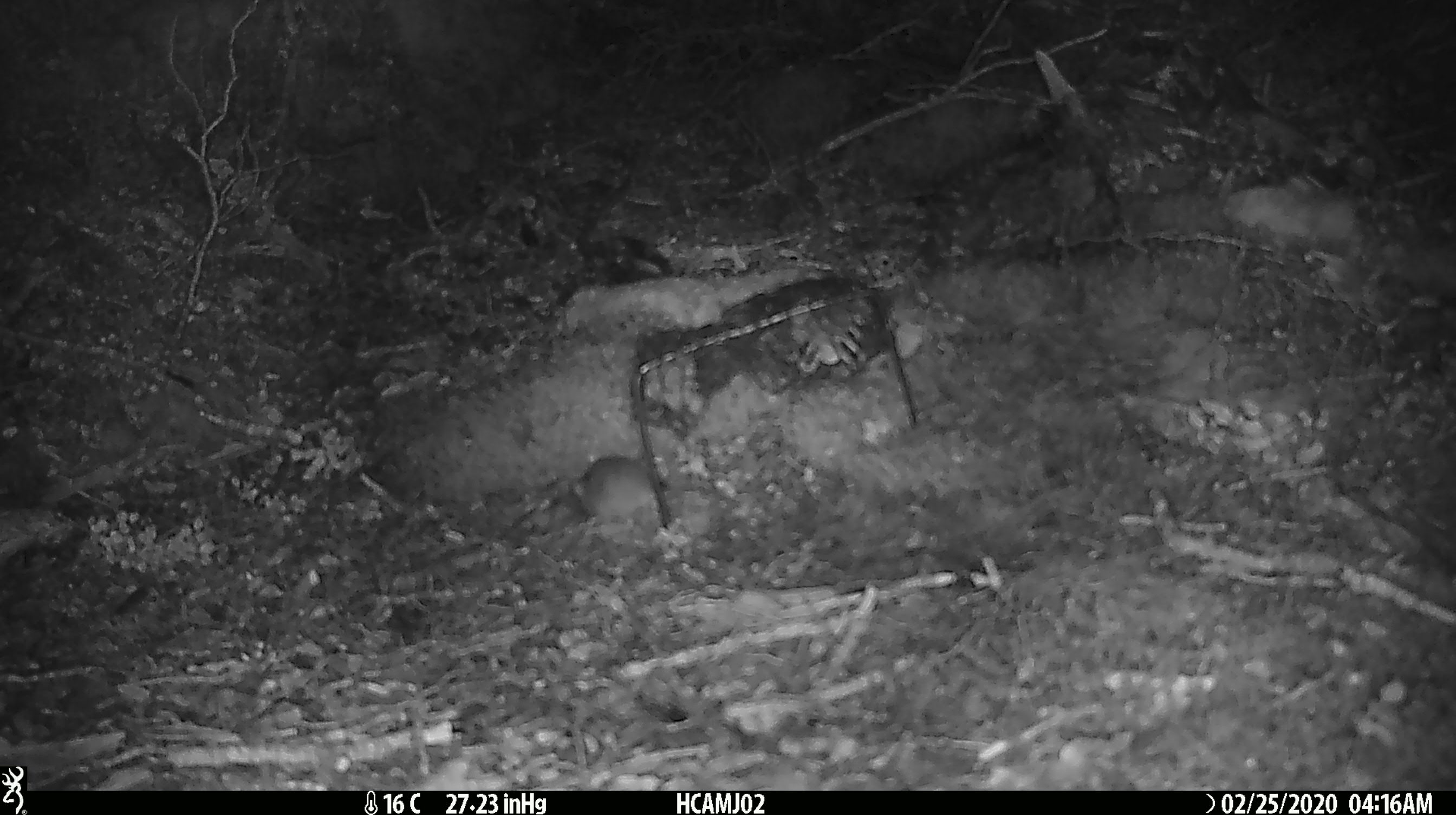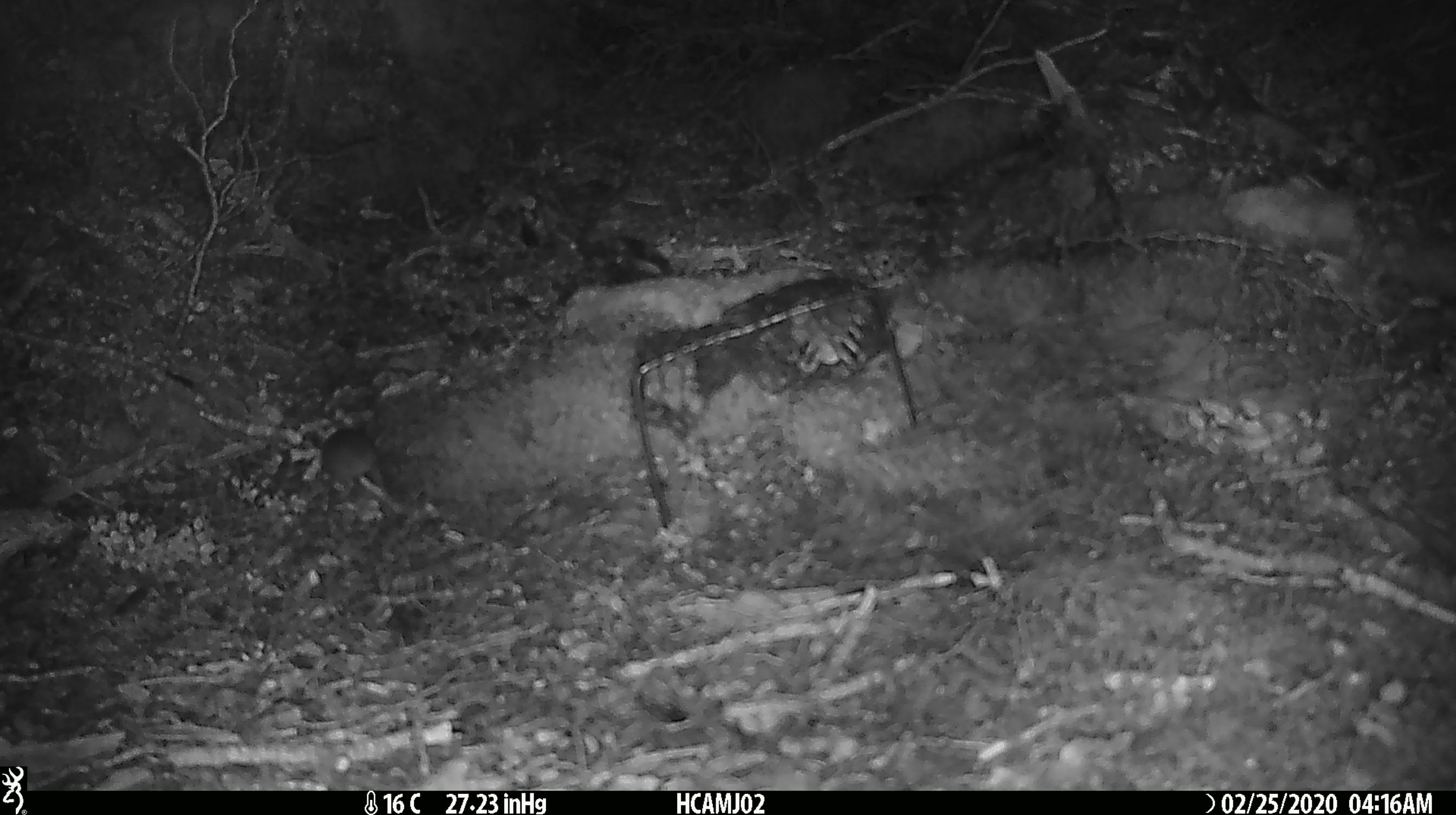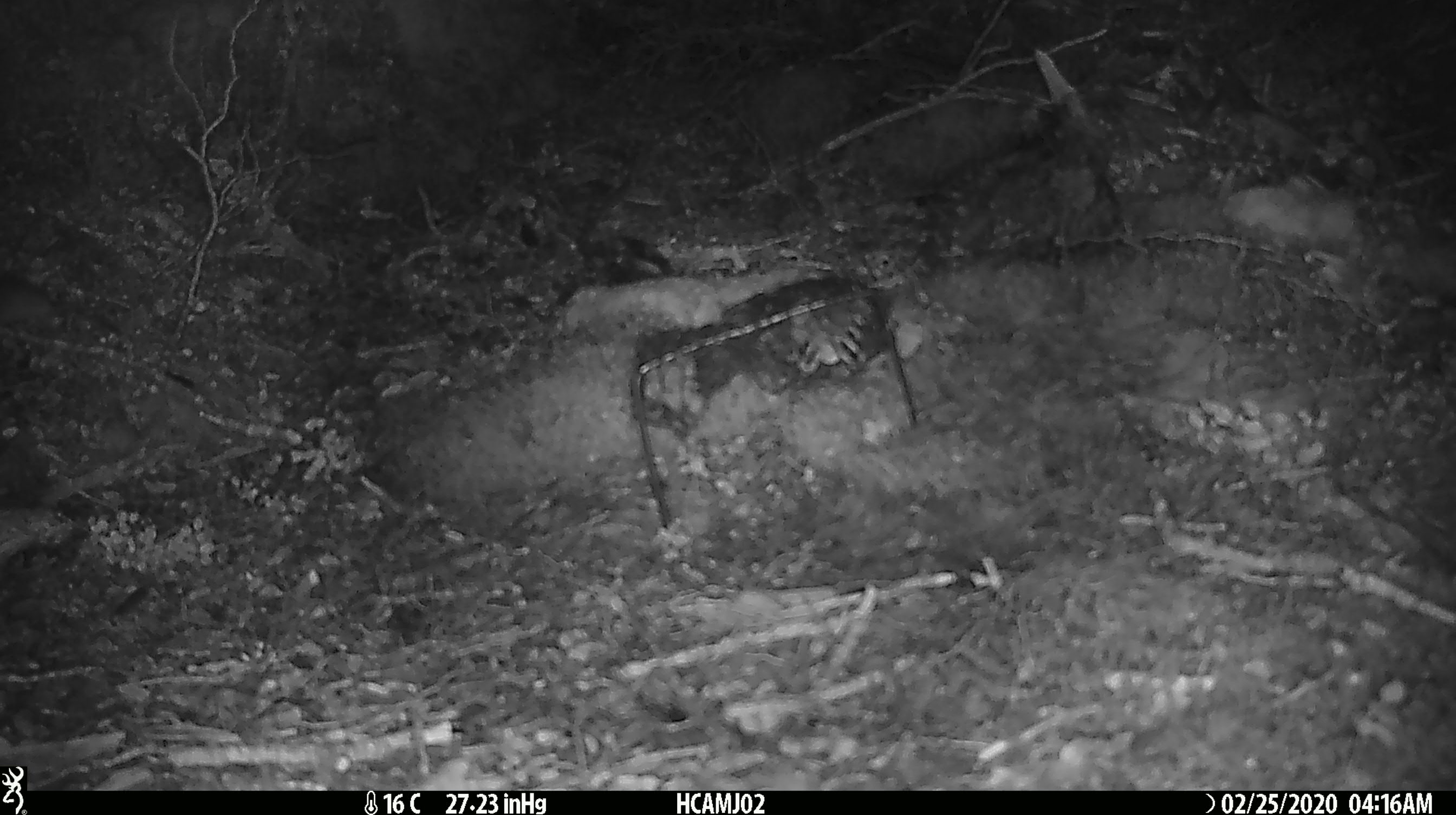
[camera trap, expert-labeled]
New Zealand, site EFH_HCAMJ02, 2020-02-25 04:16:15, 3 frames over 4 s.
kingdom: Animalia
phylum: Chordata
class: Mammalia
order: Rodentia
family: Muridae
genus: Mus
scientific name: Mus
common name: mouse